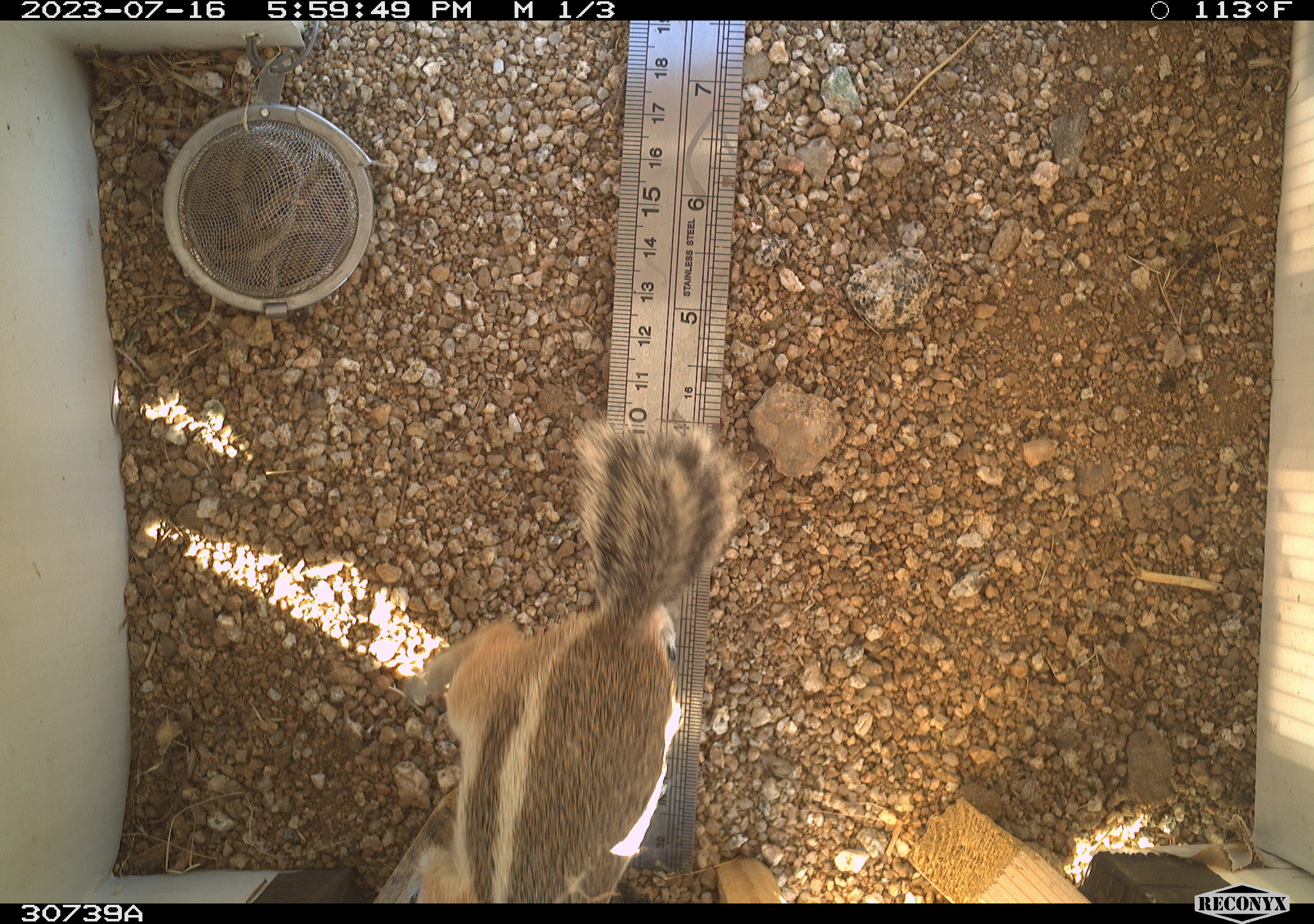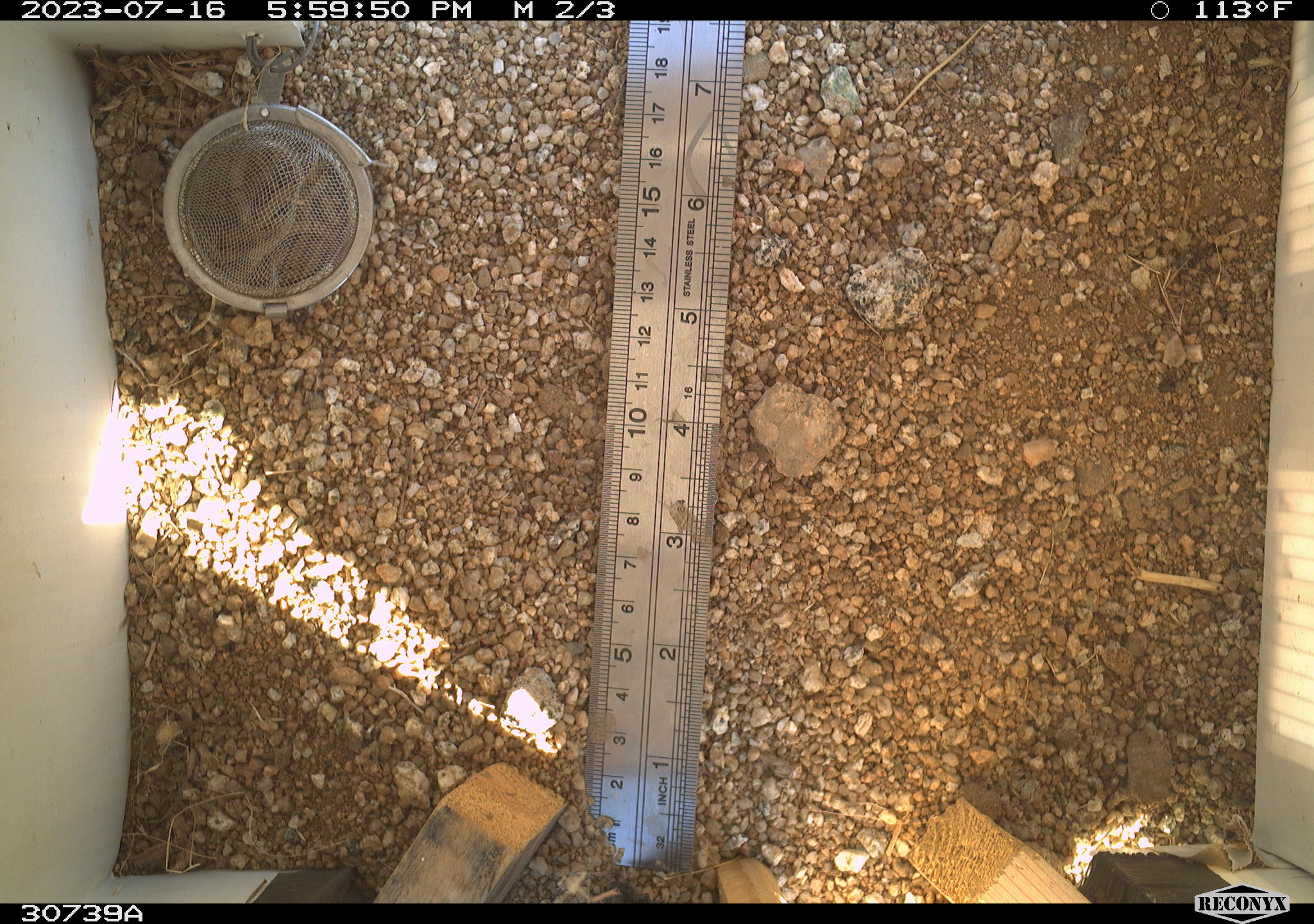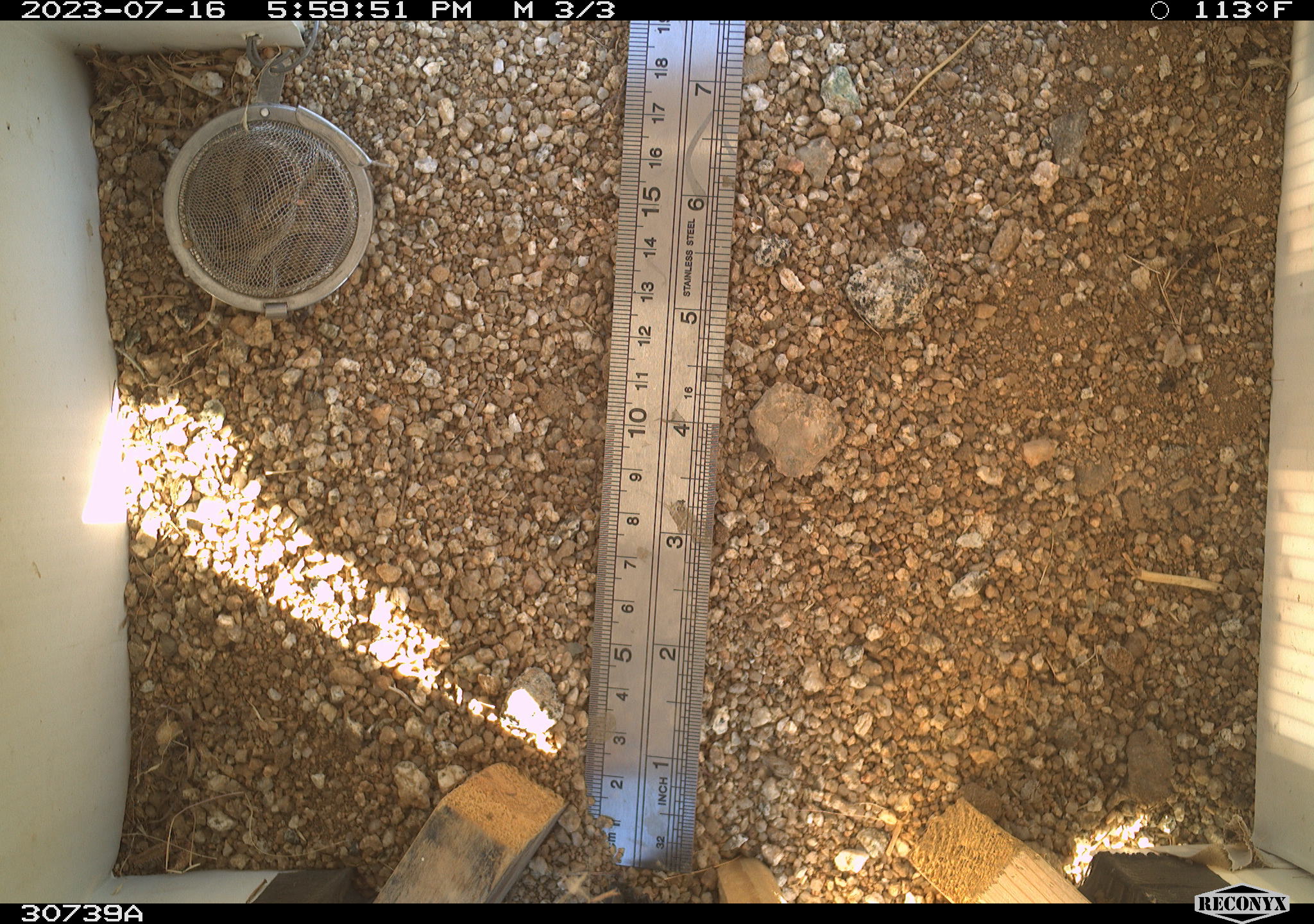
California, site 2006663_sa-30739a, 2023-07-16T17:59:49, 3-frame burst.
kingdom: Animalia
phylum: Chordata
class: Mammalia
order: Rodentia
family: Sciuridae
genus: Ammospermophilus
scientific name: Ammospermophilus leucurus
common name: white-tailed antelope squirrel